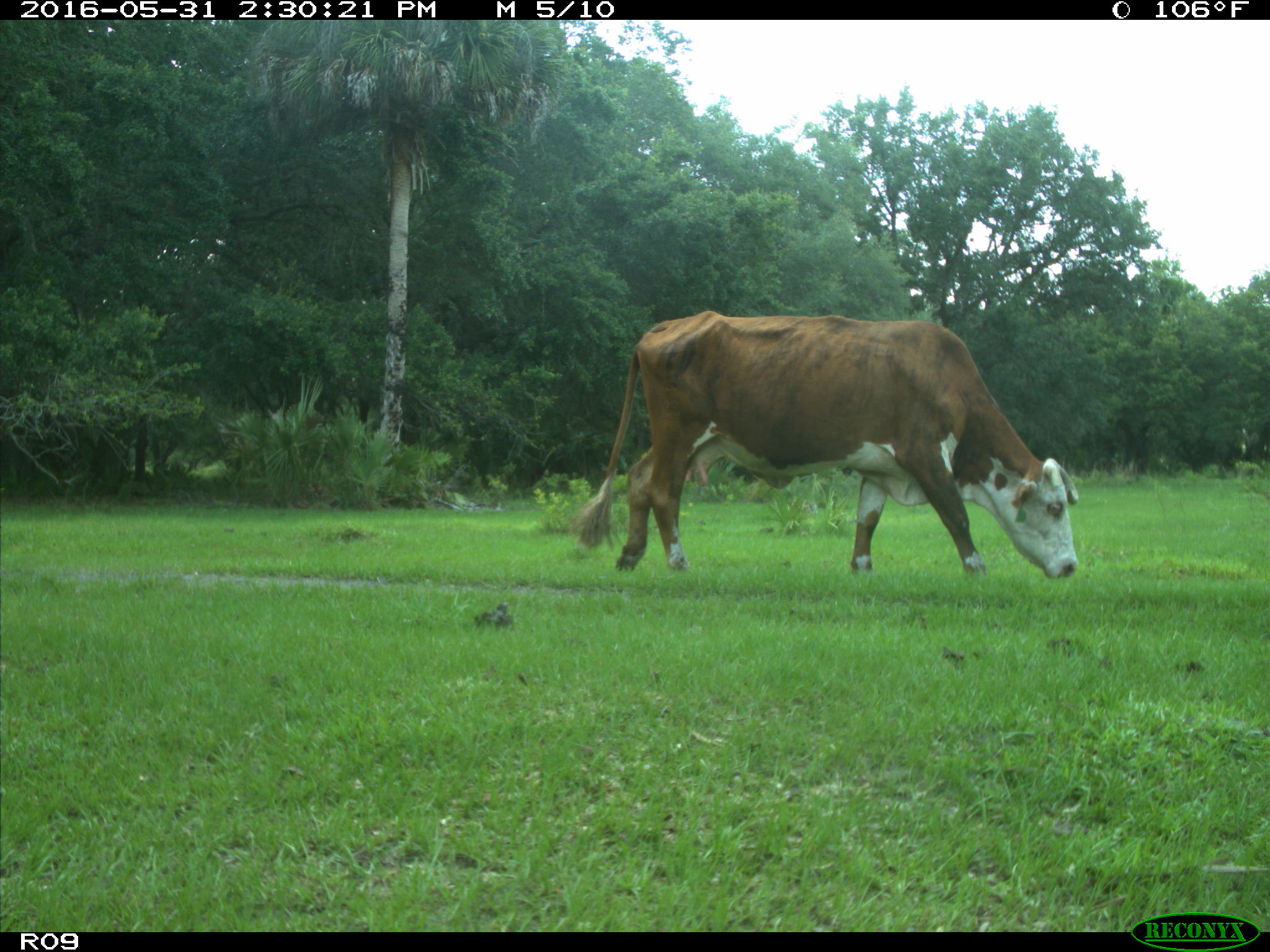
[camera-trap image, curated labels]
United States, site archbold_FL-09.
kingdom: Animalia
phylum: Chordata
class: Mammalia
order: Artiodactyla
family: Bovidae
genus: Bos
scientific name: Bos taurus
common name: domestic cow